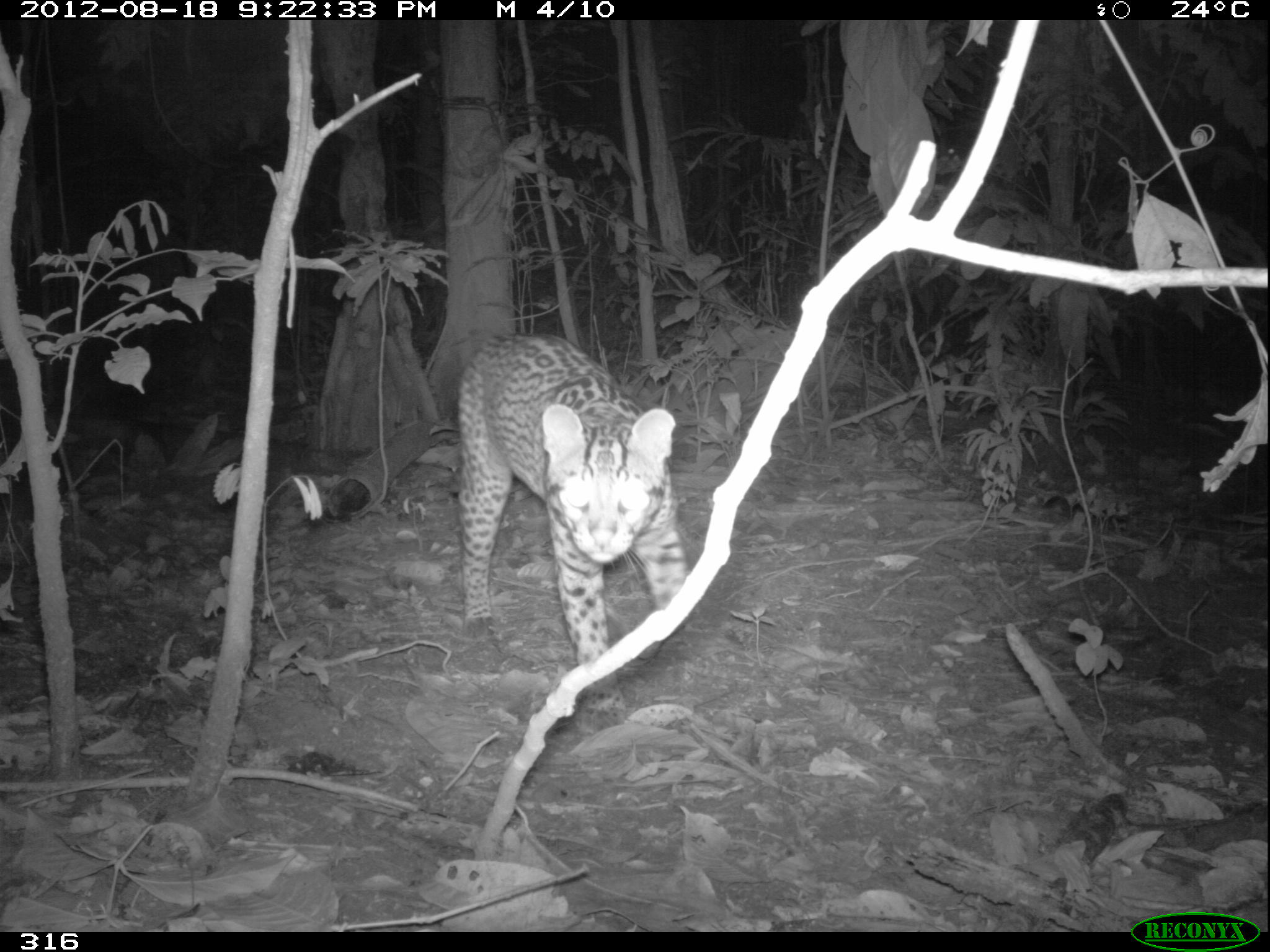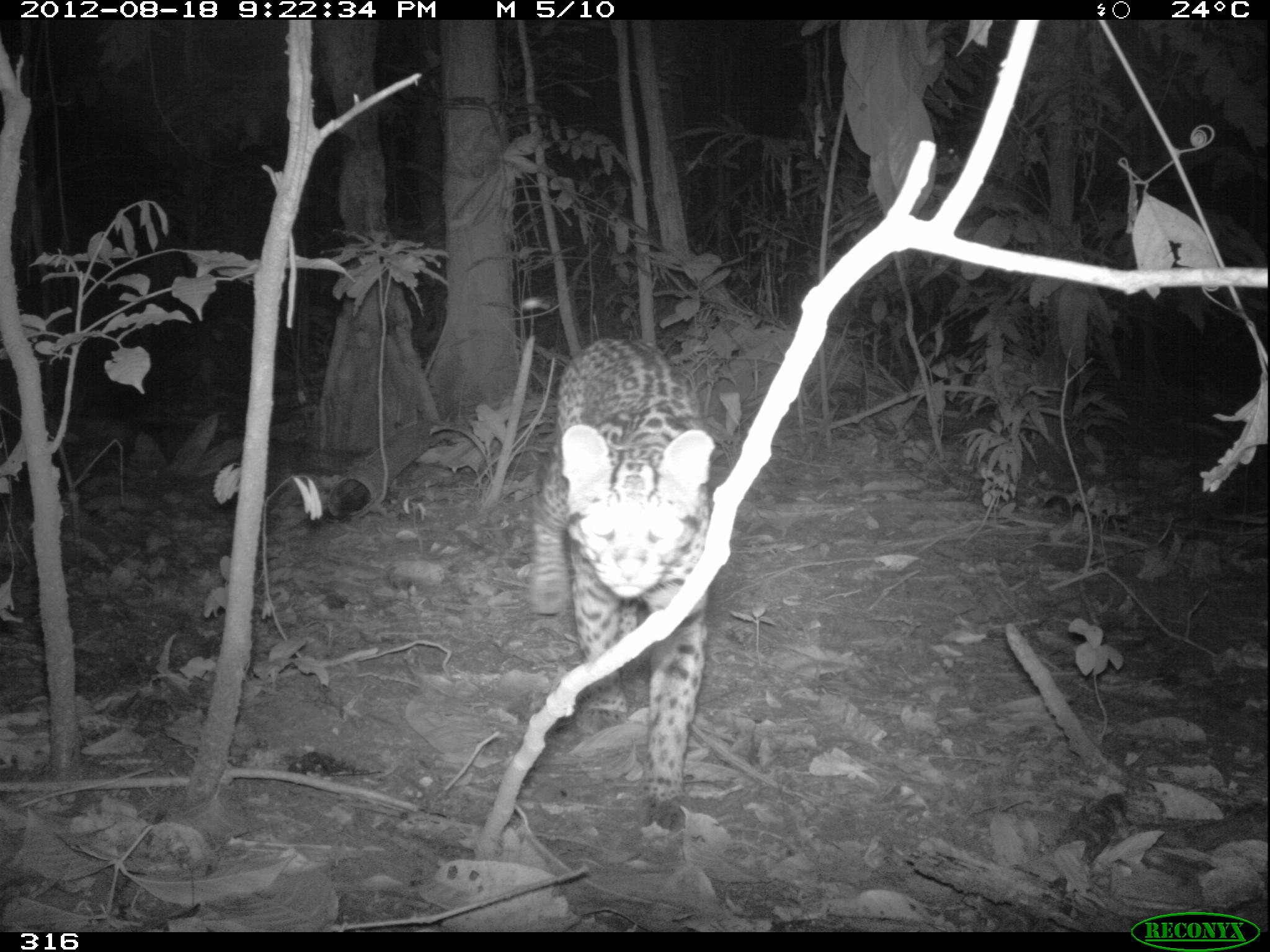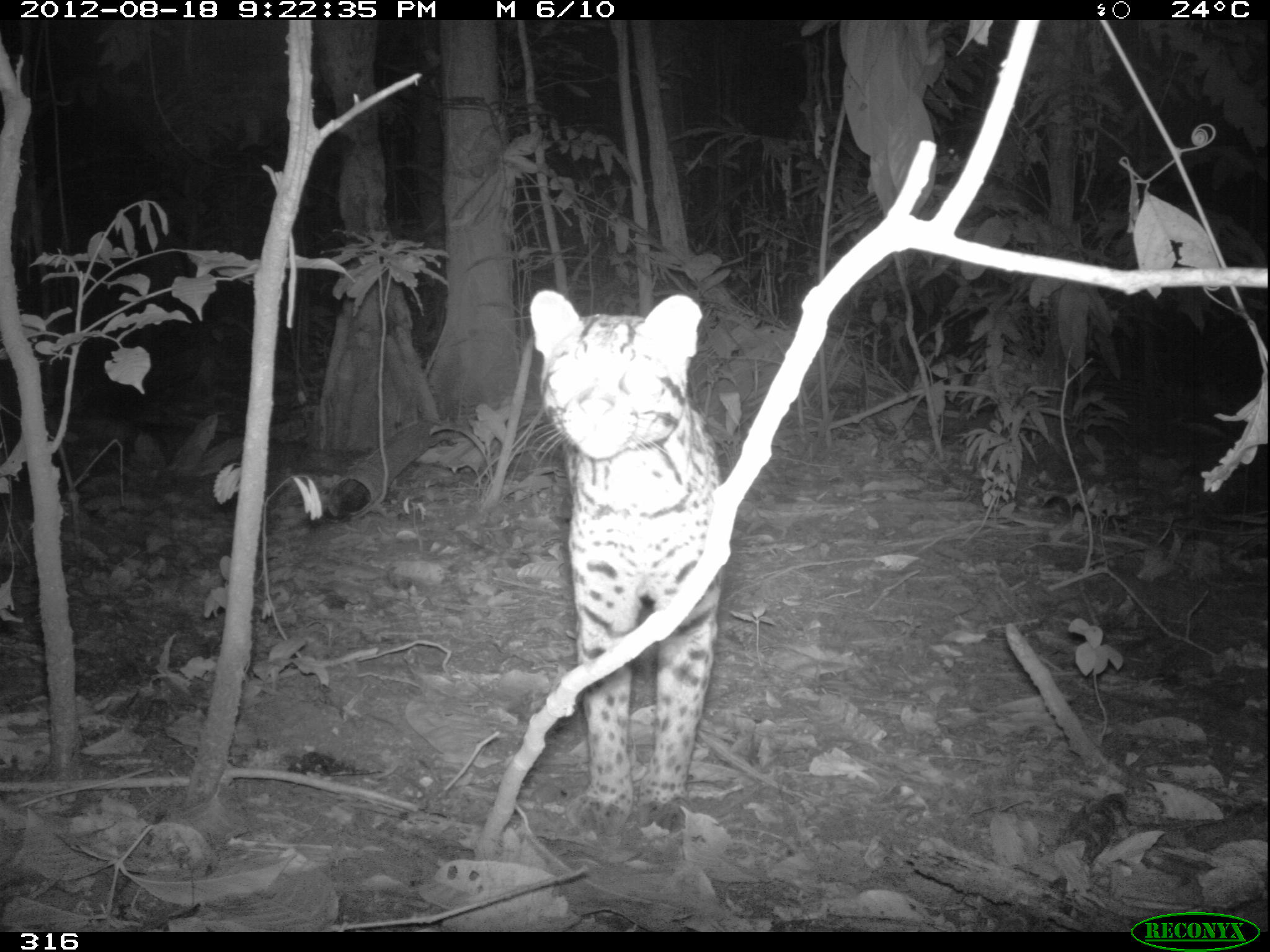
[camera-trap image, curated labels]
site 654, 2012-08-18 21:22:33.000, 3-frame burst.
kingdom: Animalia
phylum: Chordata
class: Mammalia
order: Carnivora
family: Felidae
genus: Leopardus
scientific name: Leopardus pardalis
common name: ocelot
Leopardus pardalis (ocelot).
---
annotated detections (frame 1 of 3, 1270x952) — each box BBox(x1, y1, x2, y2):
leopardus pardalis: BBox(454, 329, 689, 736)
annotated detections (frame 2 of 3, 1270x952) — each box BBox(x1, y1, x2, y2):
leopardus pardalis: BBox(526, 335, 715, 832)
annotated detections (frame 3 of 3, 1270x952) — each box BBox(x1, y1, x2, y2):
leopardus pardalis: BBox(526, 288, 719, 837)